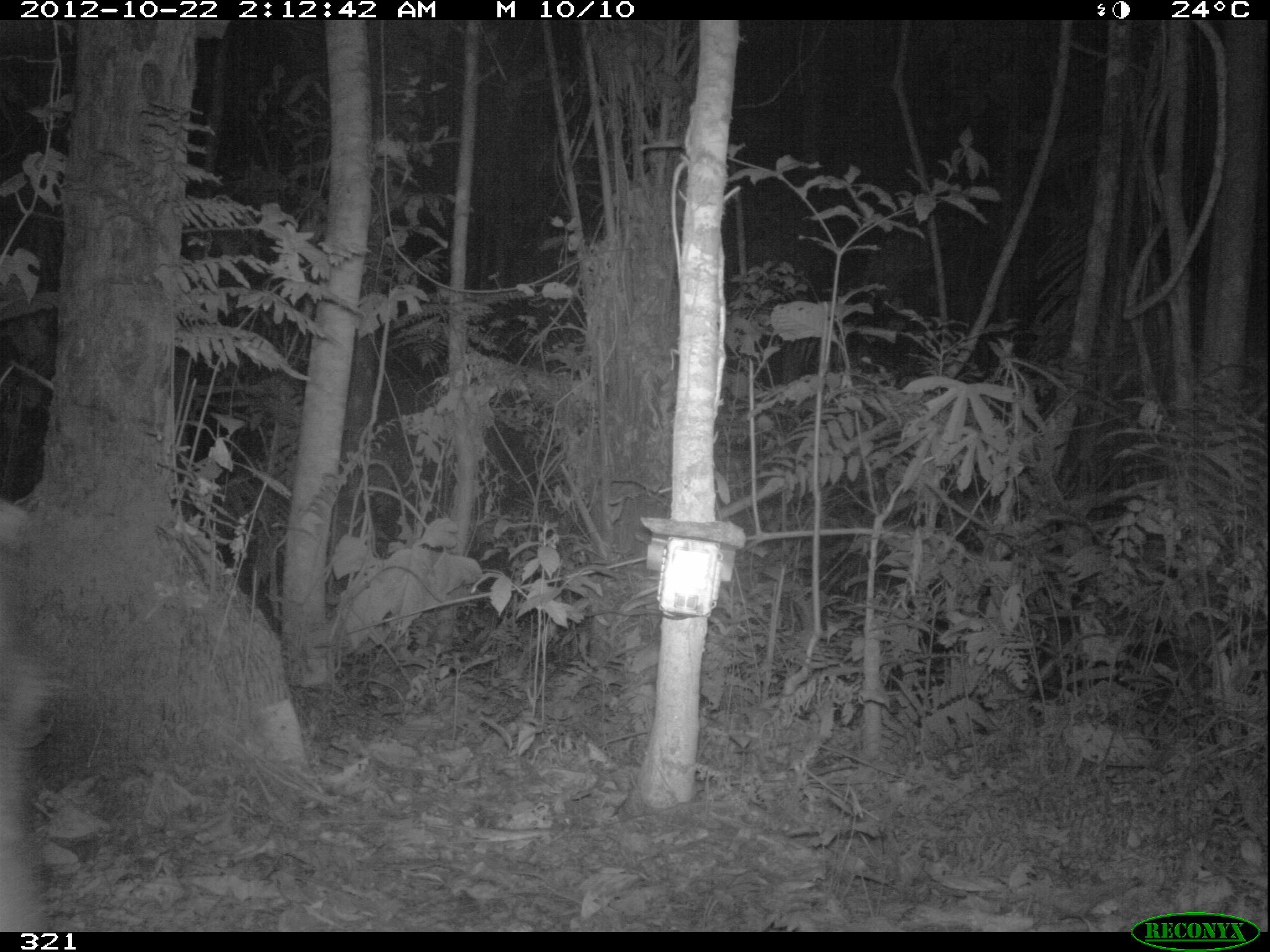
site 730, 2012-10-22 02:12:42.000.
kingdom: Animalia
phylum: Chordata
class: Mammalia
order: Artiodactyla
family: Tayassuidae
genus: Tayassu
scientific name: Tayassu pecari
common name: white-lipped peccary